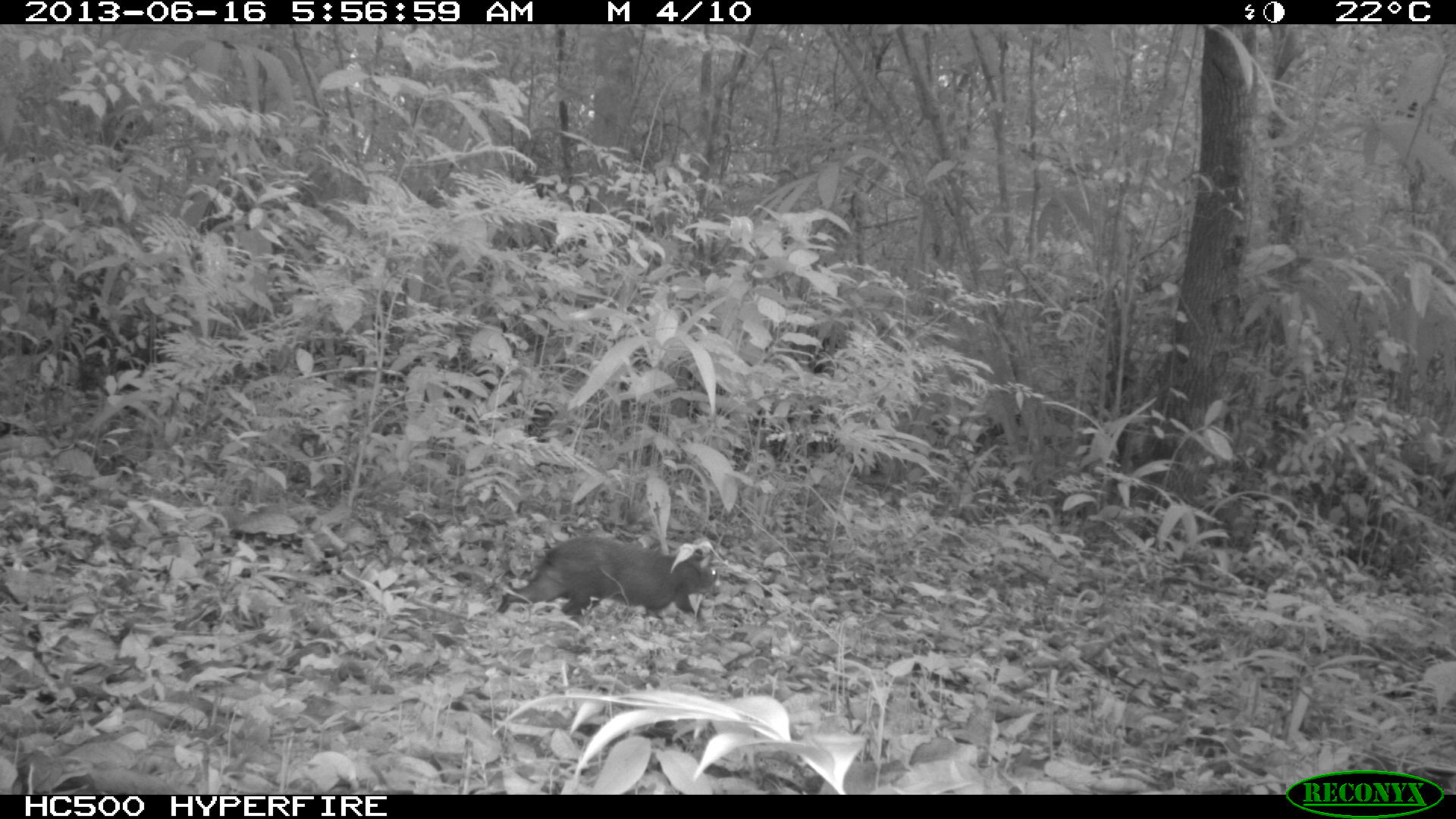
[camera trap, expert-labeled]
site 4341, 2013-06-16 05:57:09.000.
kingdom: Animalia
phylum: Chordata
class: Mammalia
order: Rodentia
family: Dasyproctidae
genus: Dasyprocta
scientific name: Dasyprocta punctata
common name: central american agouti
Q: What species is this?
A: Dasyprocta punctata (central american agouti).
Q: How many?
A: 1.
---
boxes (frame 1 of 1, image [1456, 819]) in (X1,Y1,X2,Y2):
dasyprocta punctata: (496,528,722,621)